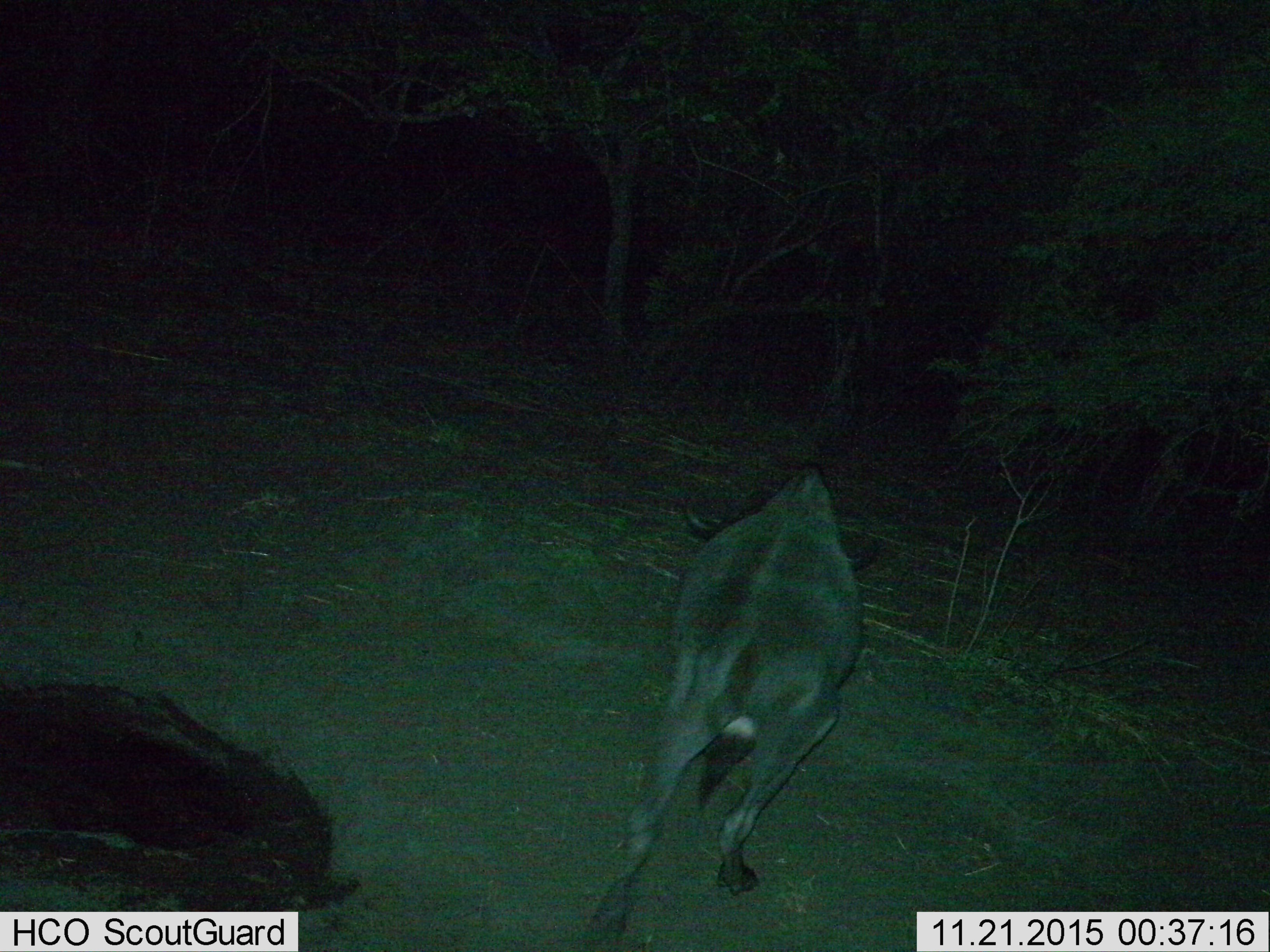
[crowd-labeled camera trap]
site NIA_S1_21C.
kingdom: Animalia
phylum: Chordata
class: Mammalia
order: Artiodactyla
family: Bovidae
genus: Syncerus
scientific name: Syncerus caffer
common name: african buffalo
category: buffalo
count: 1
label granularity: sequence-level